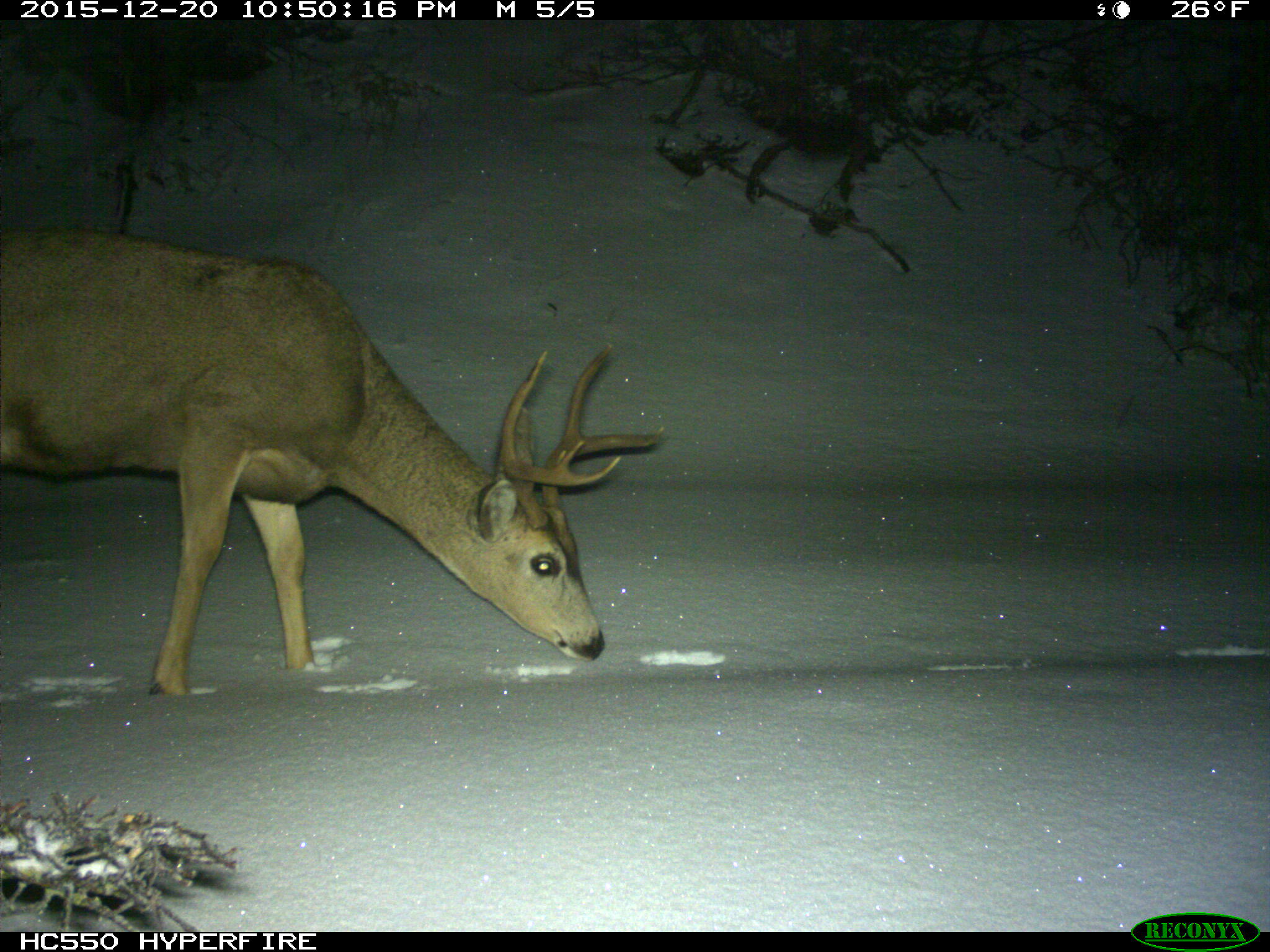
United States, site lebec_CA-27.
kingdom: Animalia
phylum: Chordata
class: Mammalia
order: Artiodactyla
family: Cervidae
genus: Odocoileus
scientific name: Odocoileus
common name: deer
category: unidentified deer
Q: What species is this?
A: Unidentified deer (deer) (Odocoileus).